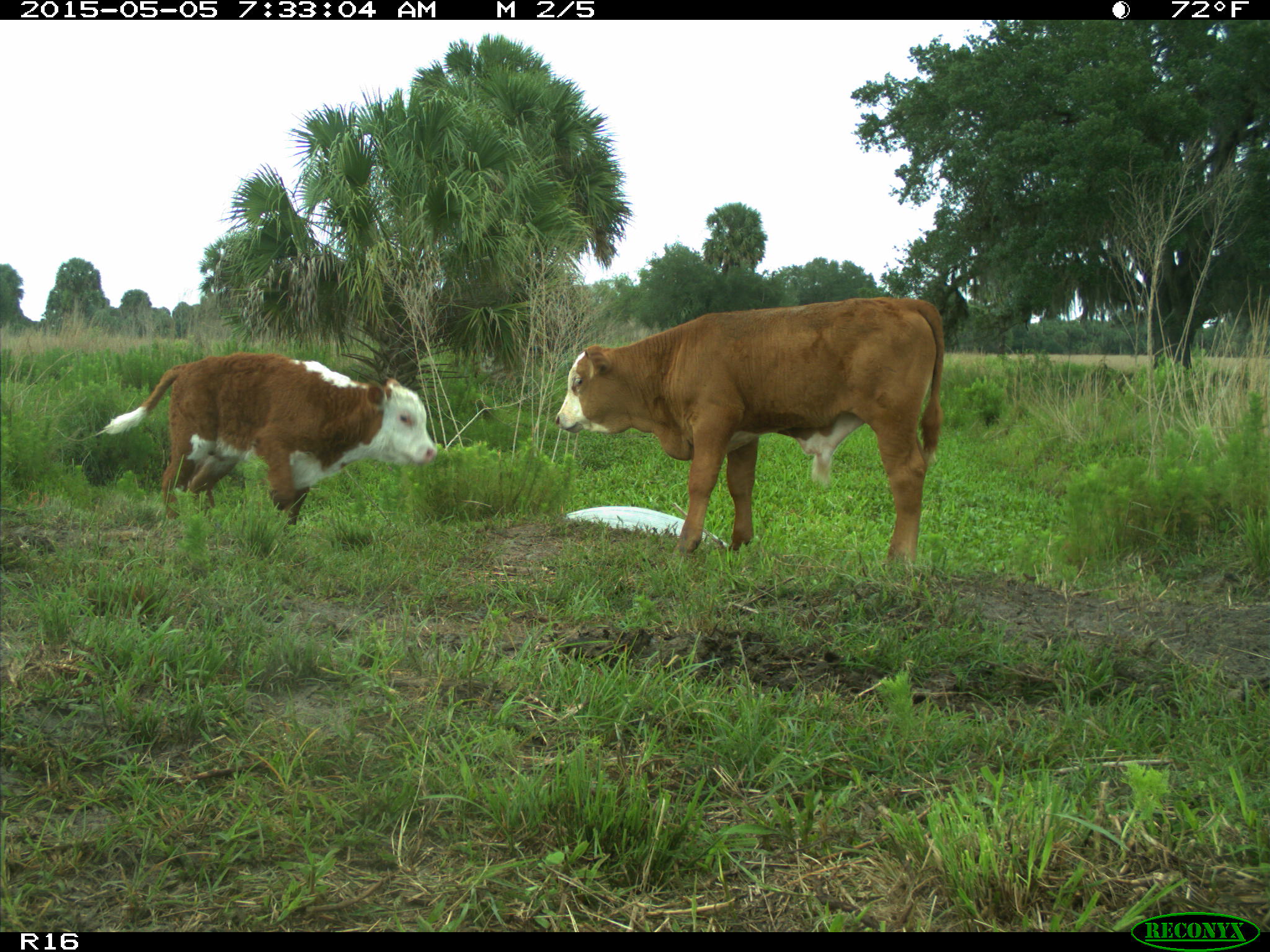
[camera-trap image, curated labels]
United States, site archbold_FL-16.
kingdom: Animalia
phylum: Chordata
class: Mammalia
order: Artiodactyla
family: Bovidae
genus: Bos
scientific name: Bos taurus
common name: domestic cow